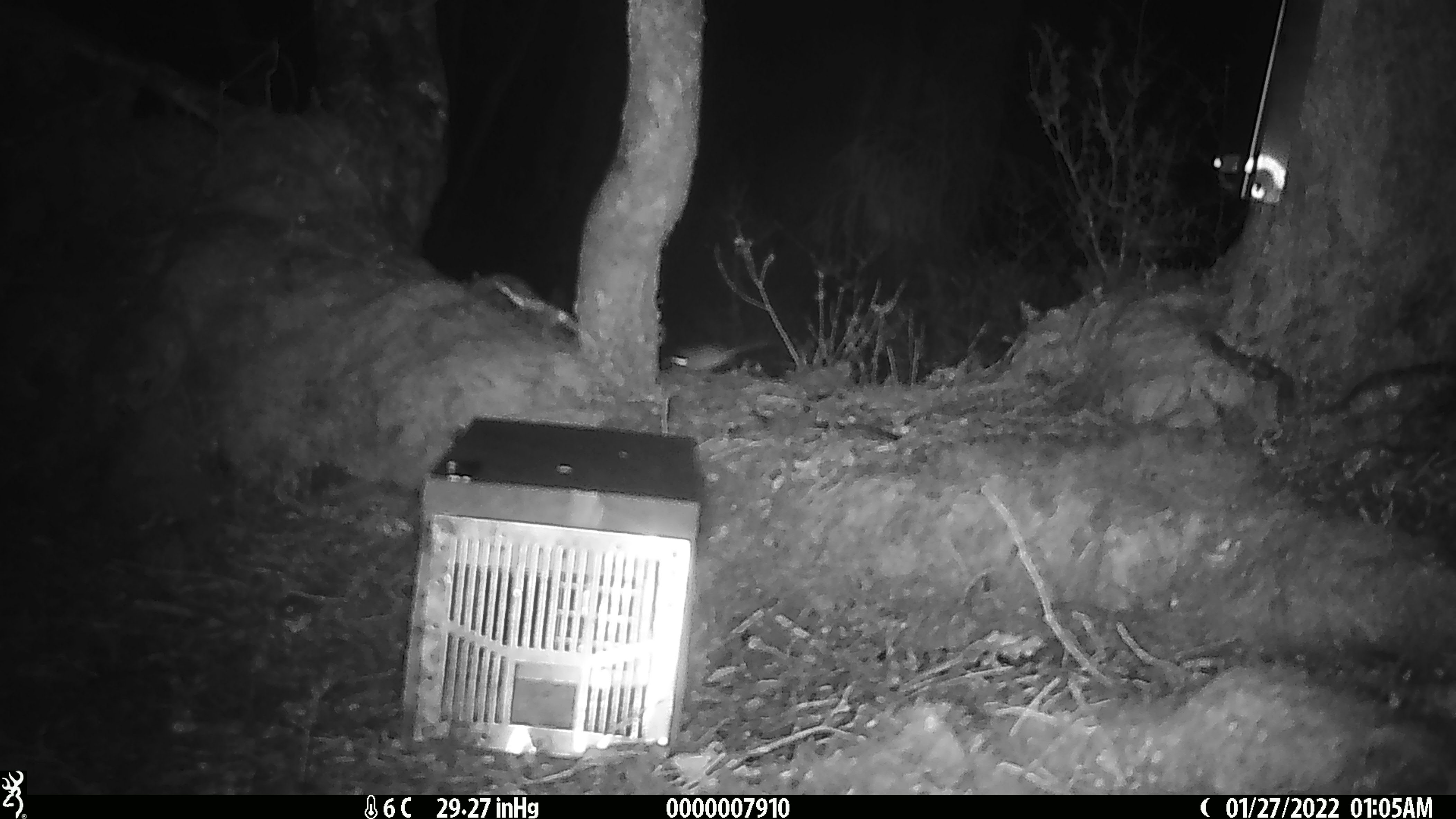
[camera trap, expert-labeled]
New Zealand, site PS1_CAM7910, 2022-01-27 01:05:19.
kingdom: Animalia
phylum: Chordata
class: Mammalia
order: Rodentia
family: Muridae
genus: Mus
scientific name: Mus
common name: mouse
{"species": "mouse (Mus)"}